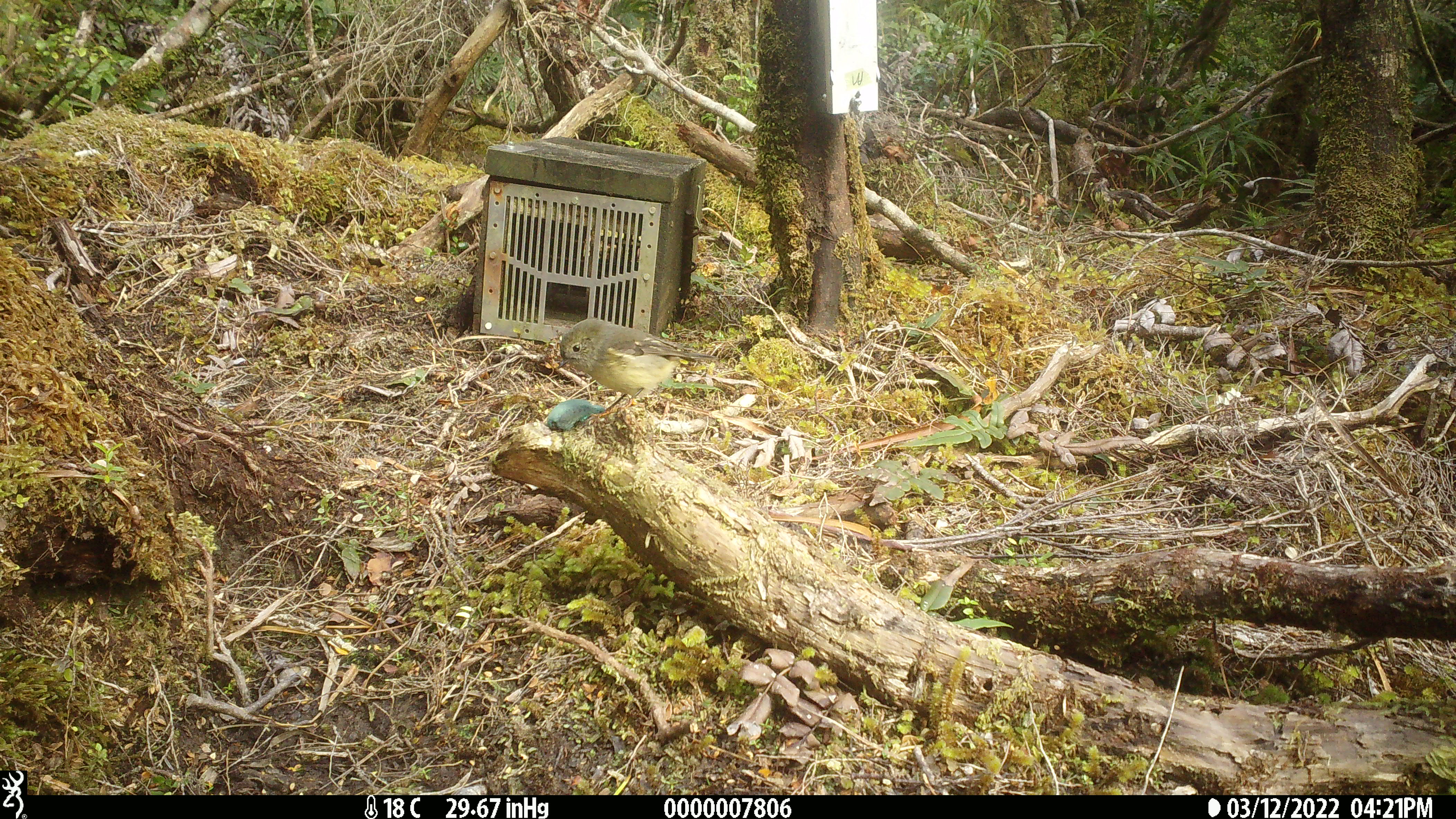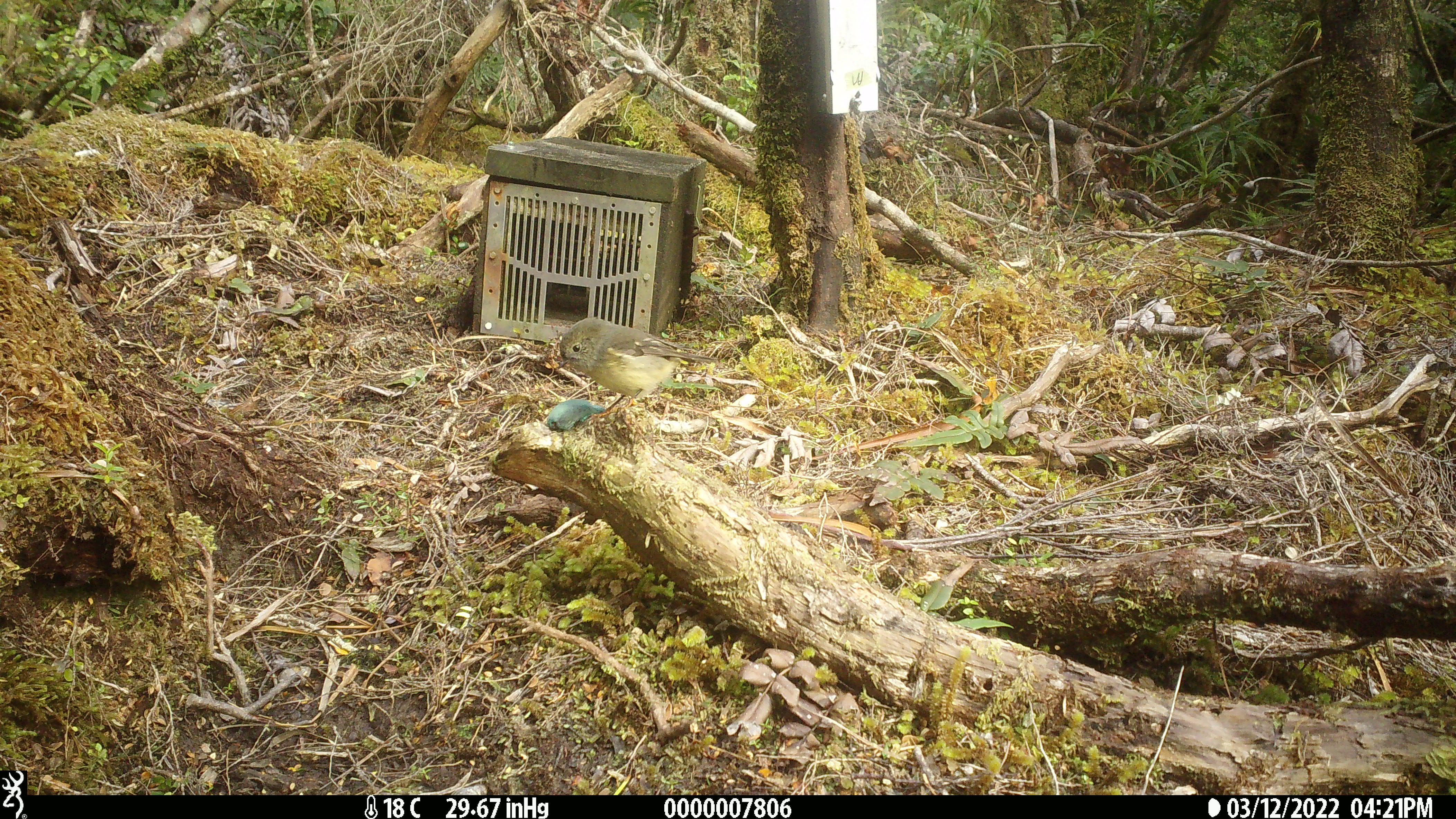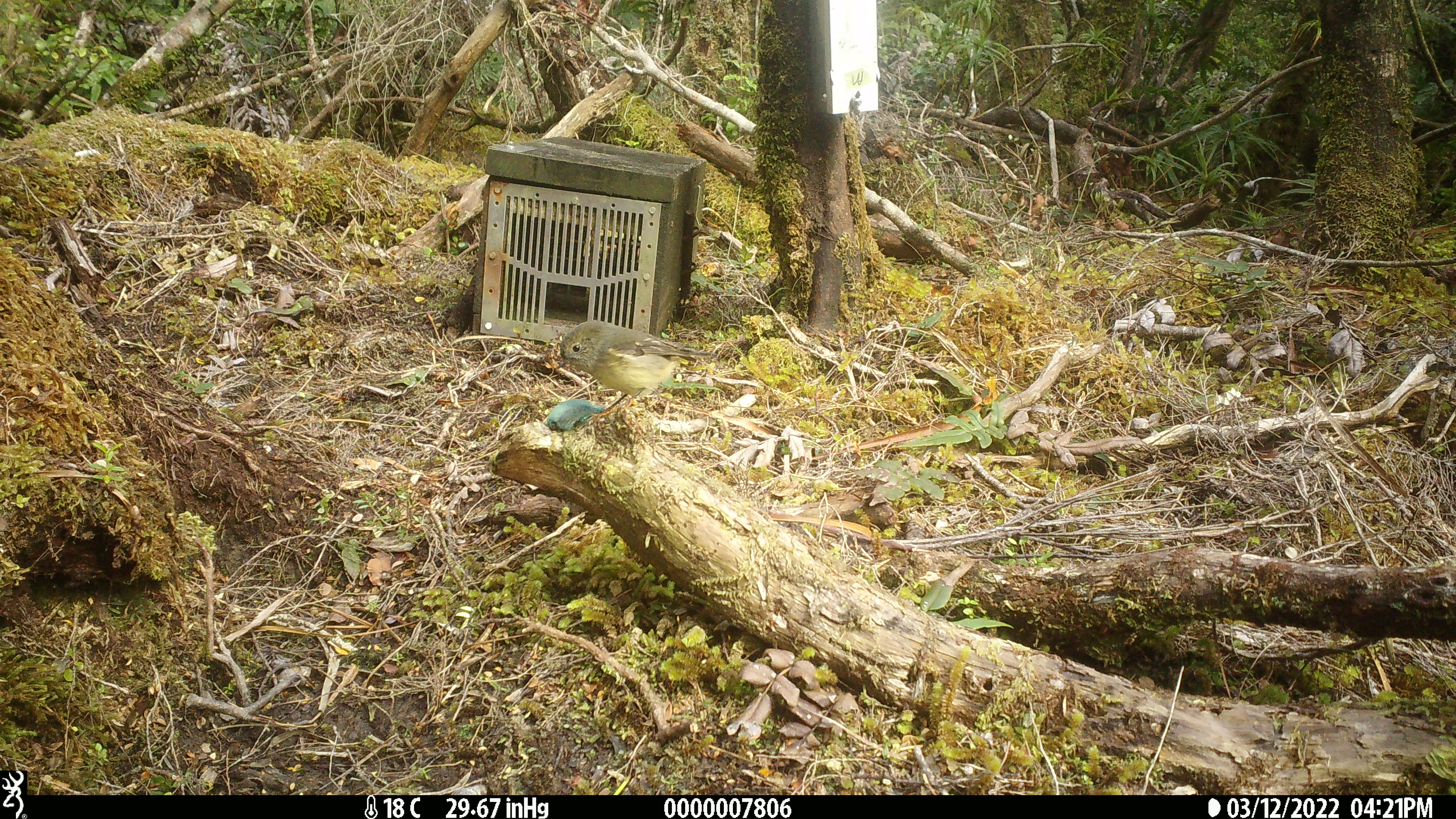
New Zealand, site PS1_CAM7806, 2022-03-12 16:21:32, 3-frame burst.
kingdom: Animalia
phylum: Chordata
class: Aves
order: Passeriformes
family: Petroicidae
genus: Petroica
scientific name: Petroica macrocephala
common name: tomtit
Tomtit (Petroica macrocephala).